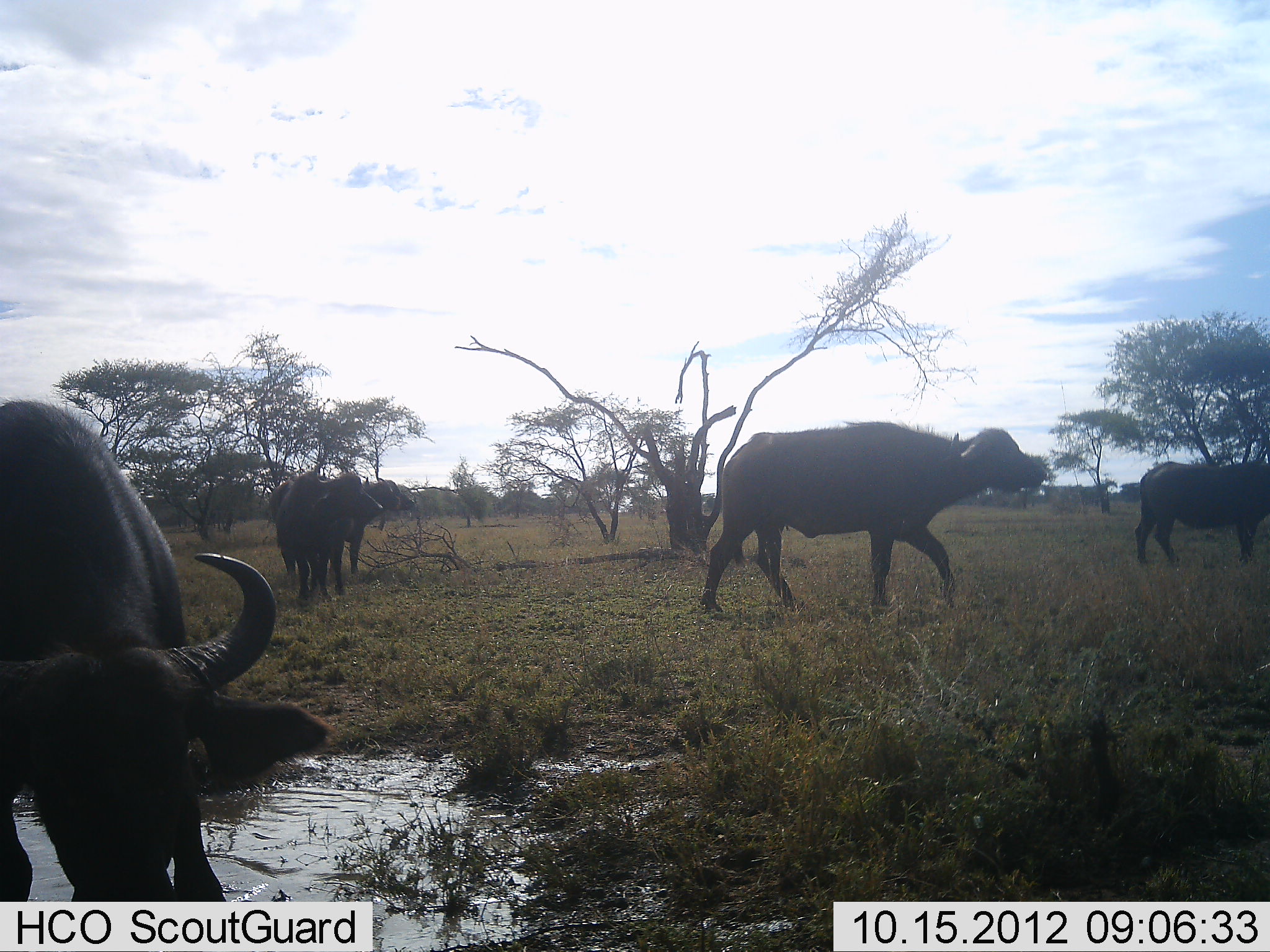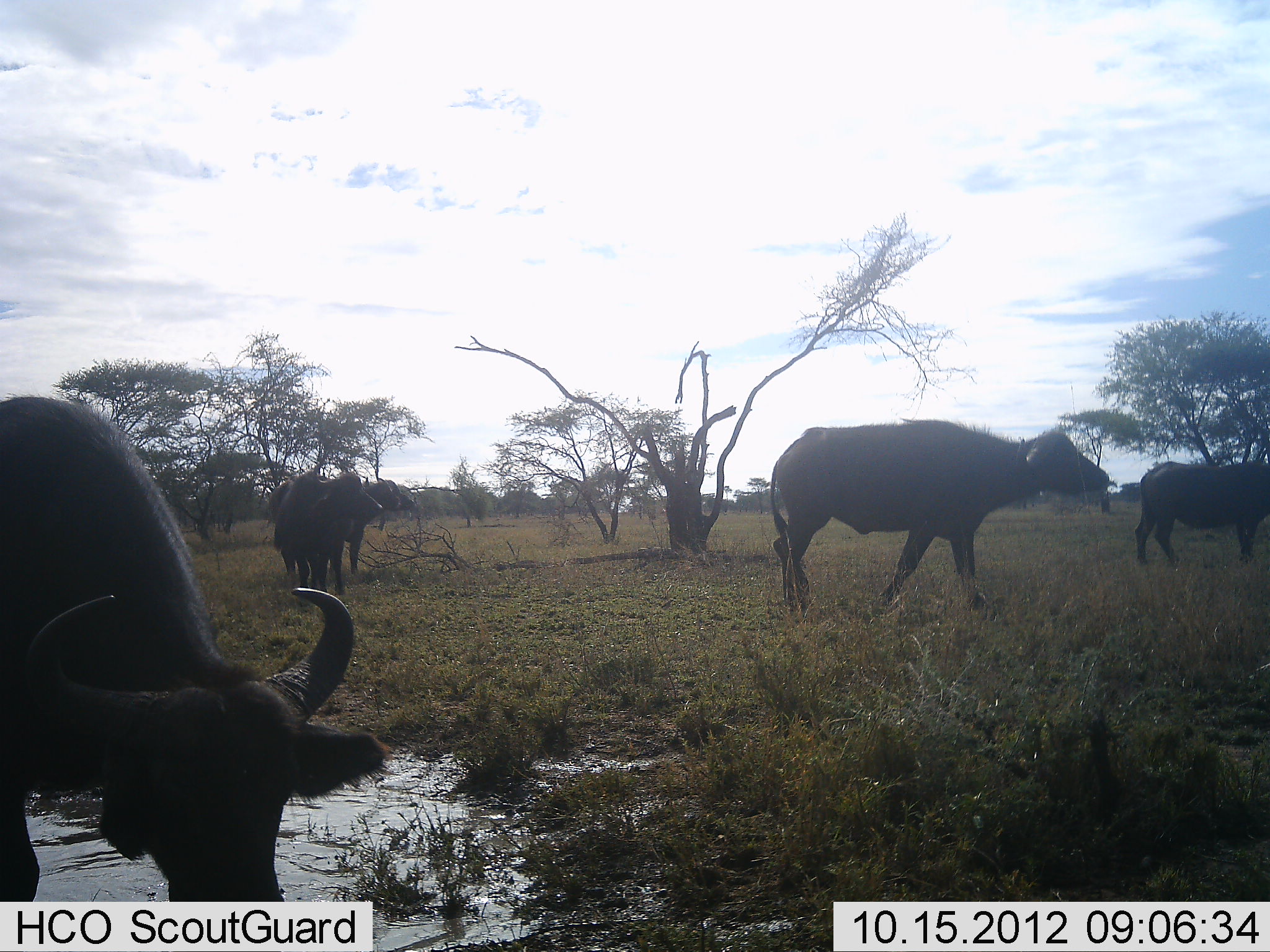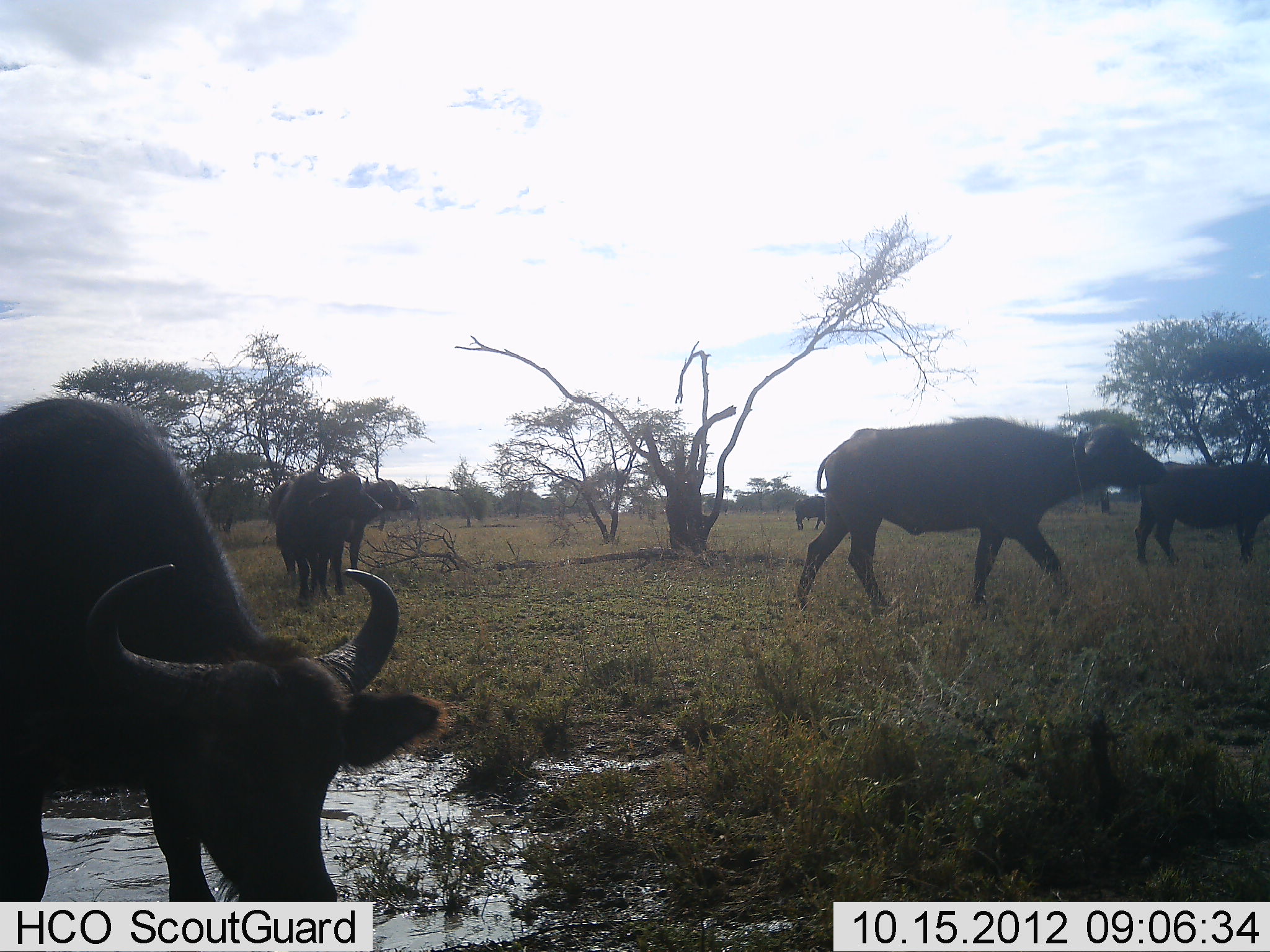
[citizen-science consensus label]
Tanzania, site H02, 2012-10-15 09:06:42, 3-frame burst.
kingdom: Animalia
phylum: Chordata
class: Mammalia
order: Artiodactyla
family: Bovidae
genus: Syncerus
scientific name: Syncerus caffer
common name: cape buffalo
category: buffalo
Buffalo (cape buffalo) (Syncerus caffer), count 5. Behavior (volunteer vote fractions): standing 70%, resting 0%, moving 90%, interacting 0%. Young present (vote fraction): 0%. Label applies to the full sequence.